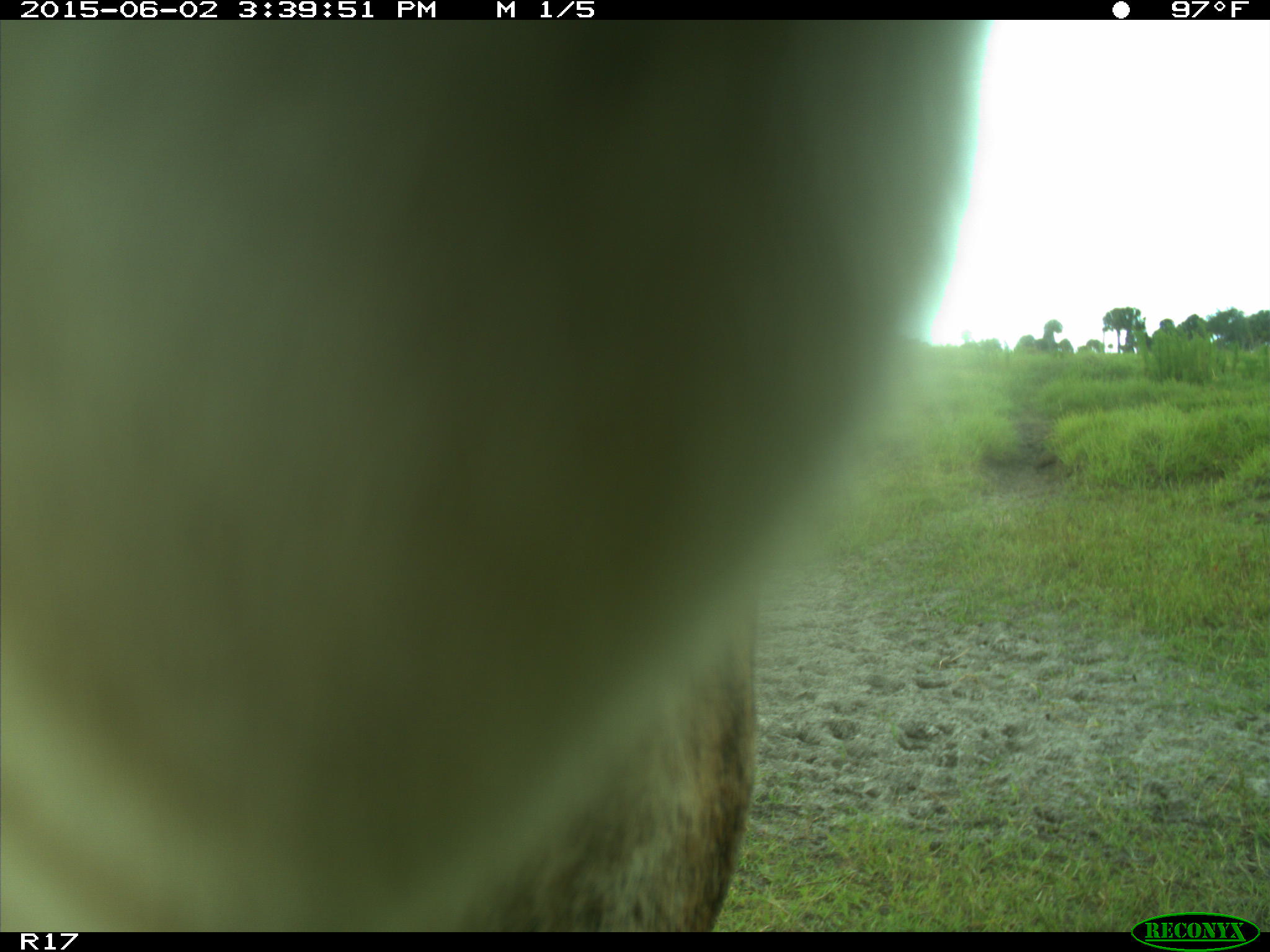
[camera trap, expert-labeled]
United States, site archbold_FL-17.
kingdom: Animalia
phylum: Chordata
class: Mammalia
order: Artiodactyla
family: Bovidae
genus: Bos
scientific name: Bos taurus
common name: domestic cow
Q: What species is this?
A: Bos taurus (domestic cow).